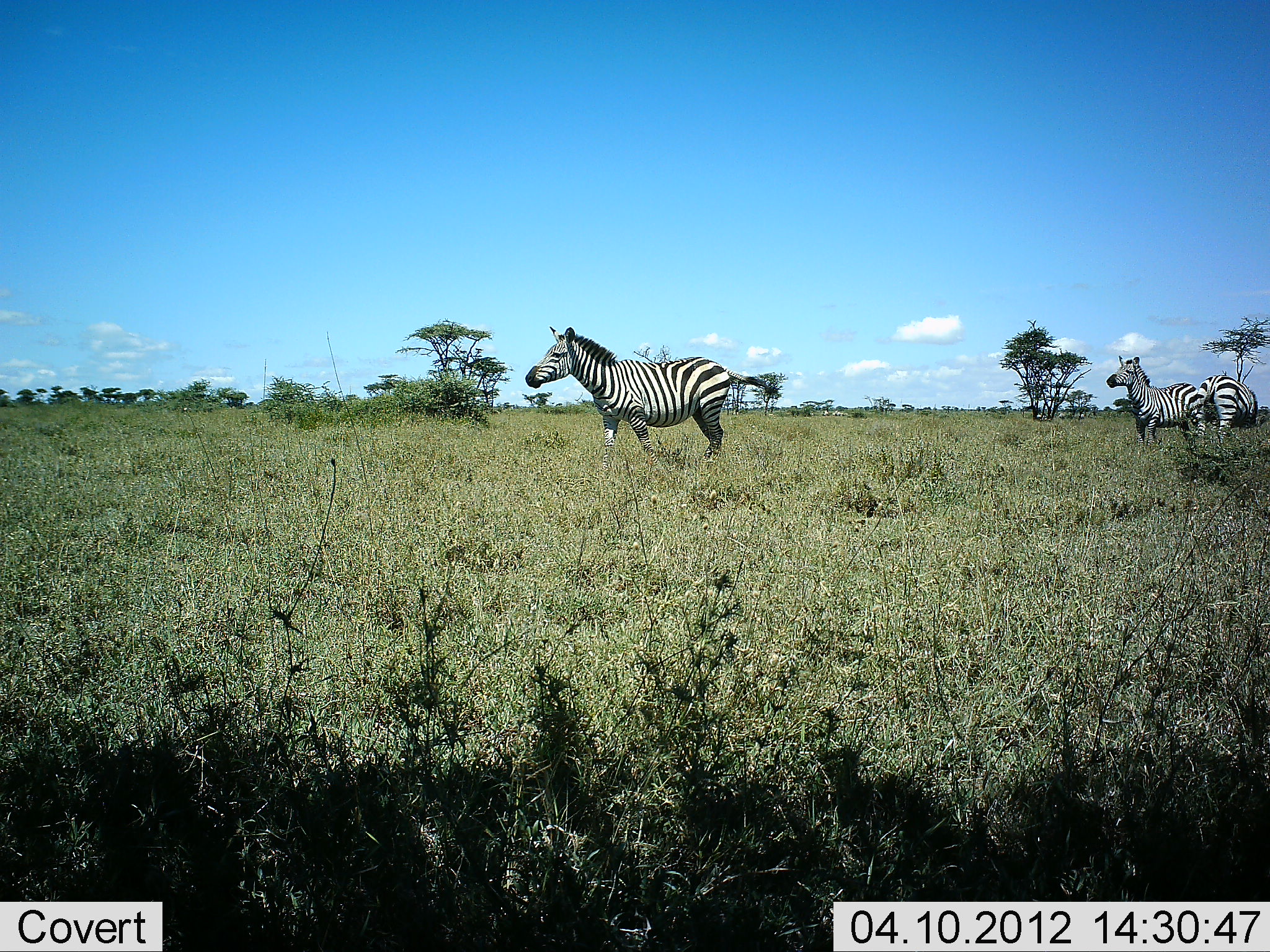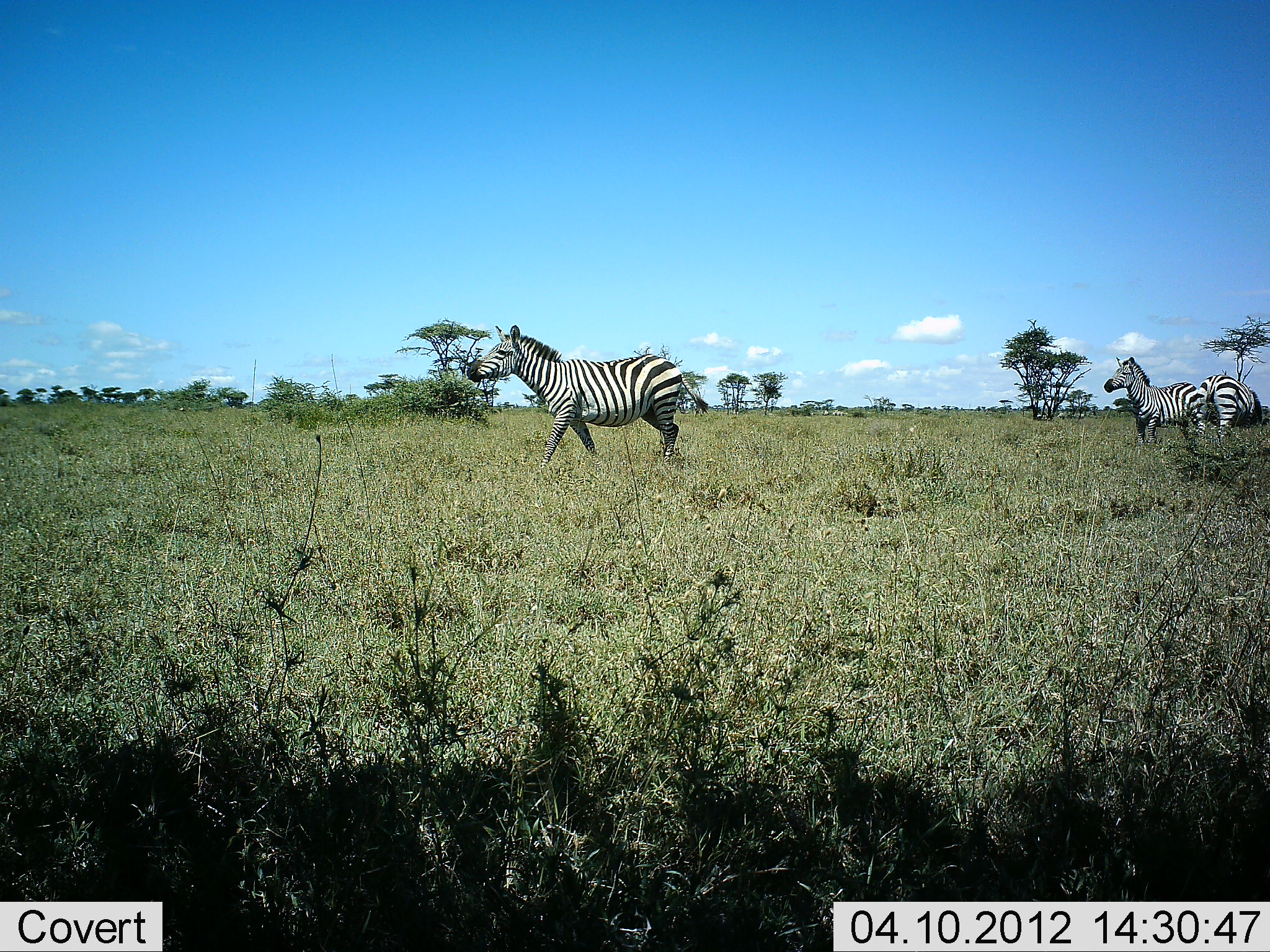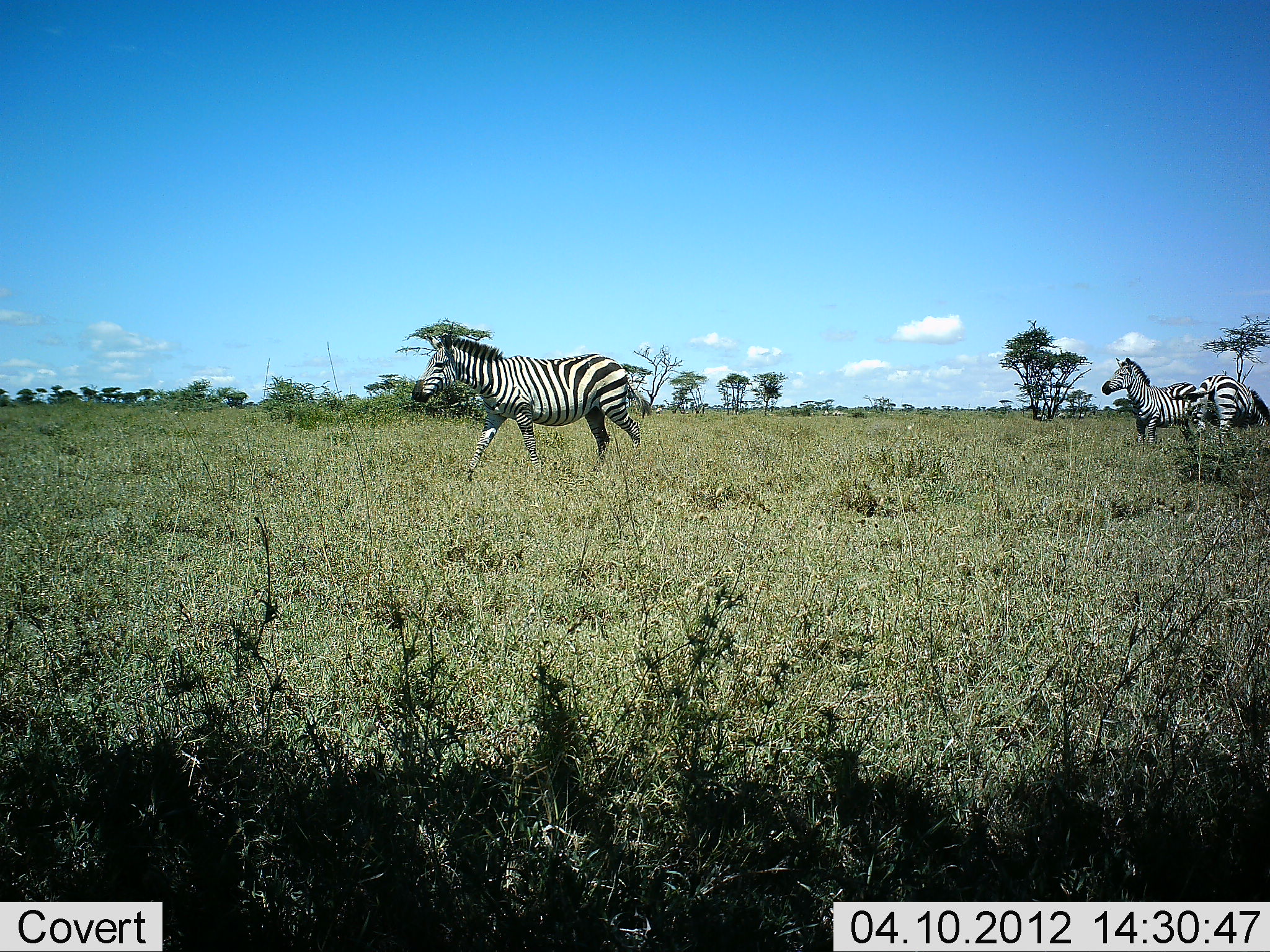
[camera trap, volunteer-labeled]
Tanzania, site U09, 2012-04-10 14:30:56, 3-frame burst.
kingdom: Animalia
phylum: Chordata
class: Mammalia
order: Perissodactyla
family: Equidae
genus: Equus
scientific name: Equus quagga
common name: plains zebra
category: zebra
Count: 3.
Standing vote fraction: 56%.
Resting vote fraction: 4%.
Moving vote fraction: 96%.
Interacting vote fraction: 0%.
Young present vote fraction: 0%.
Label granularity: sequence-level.